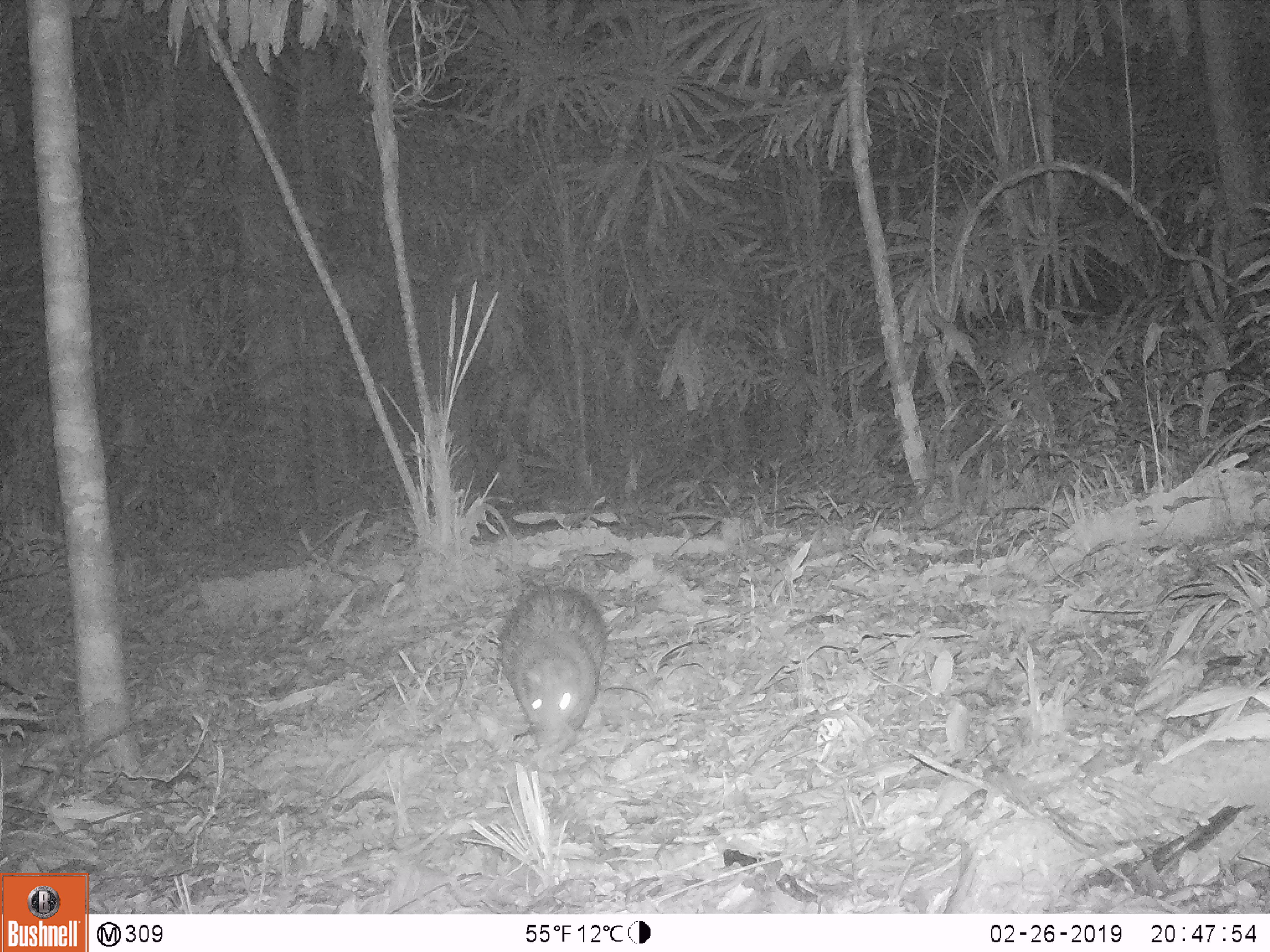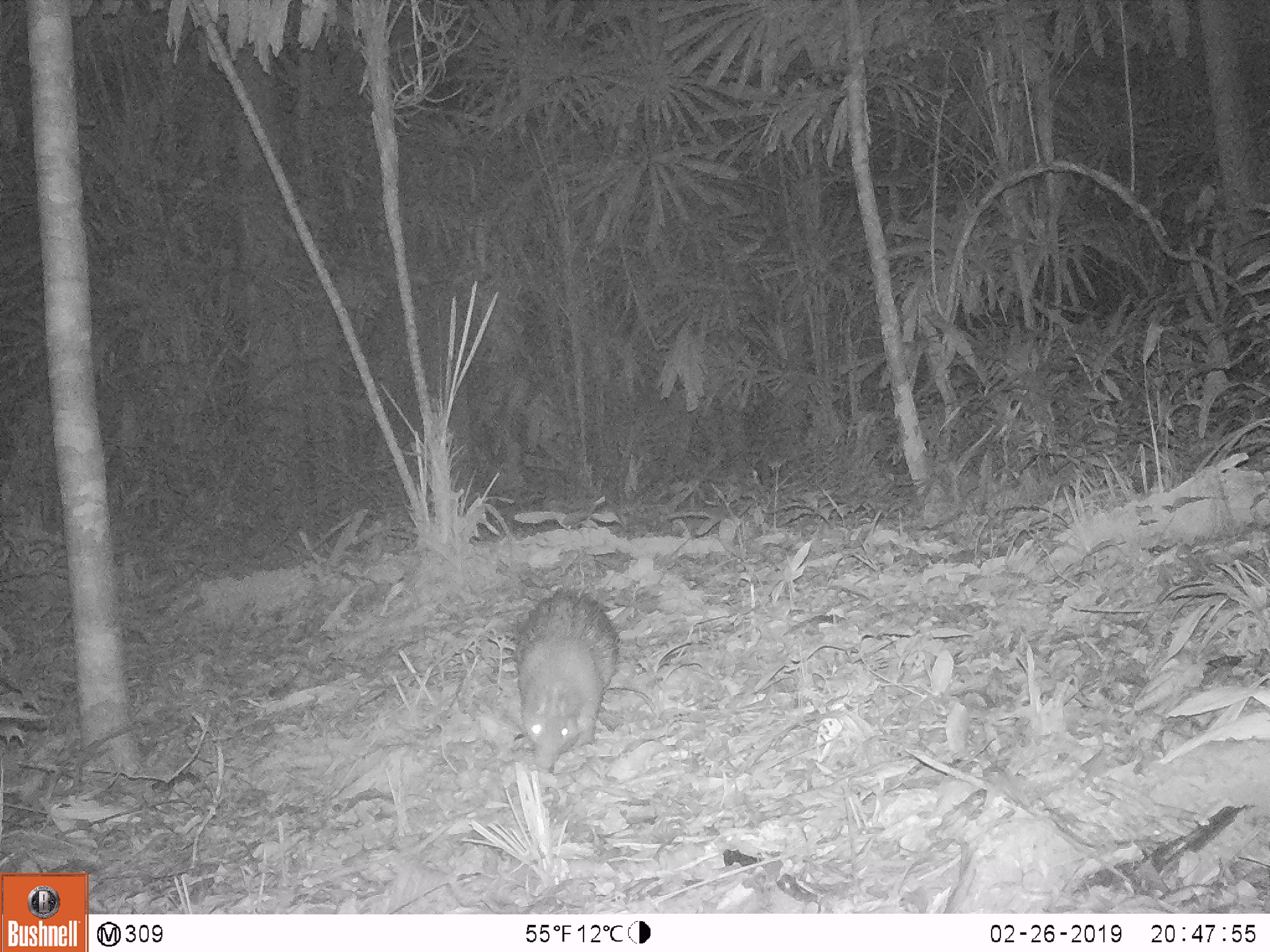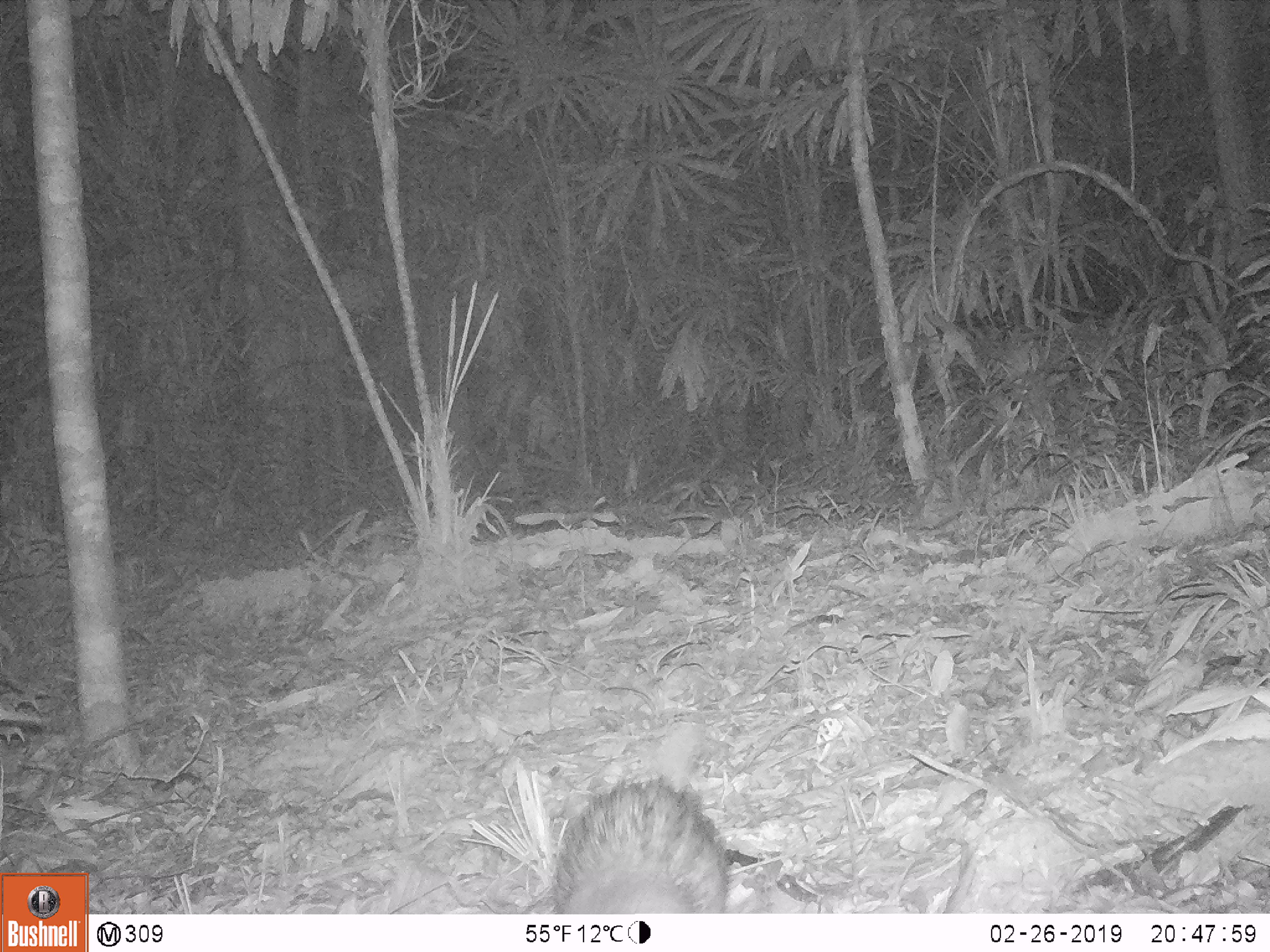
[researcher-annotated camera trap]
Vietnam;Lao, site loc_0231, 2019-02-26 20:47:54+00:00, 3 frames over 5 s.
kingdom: Animalia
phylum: Chordata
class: Mammalia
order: Rodentia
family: Hystricidae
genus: Atherurus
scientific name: Atherurus macrourus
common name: asiatic brush-tailed porcupine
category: asiatic brush tailed porcupine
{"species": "asiatic brush tailed porcupine (asiatic brush-tailed porcupine) (Atherurus macrourus)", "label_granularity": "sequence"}